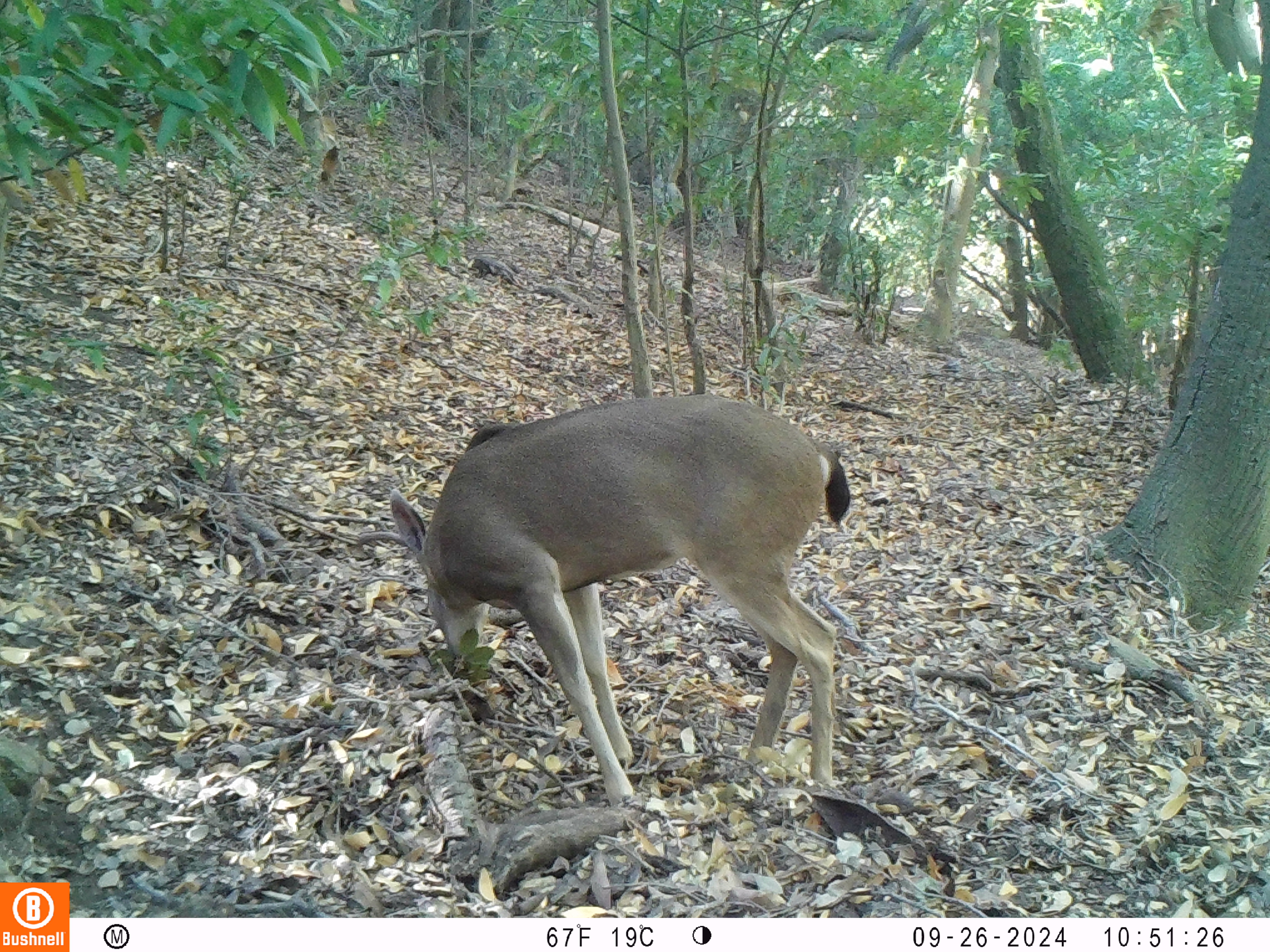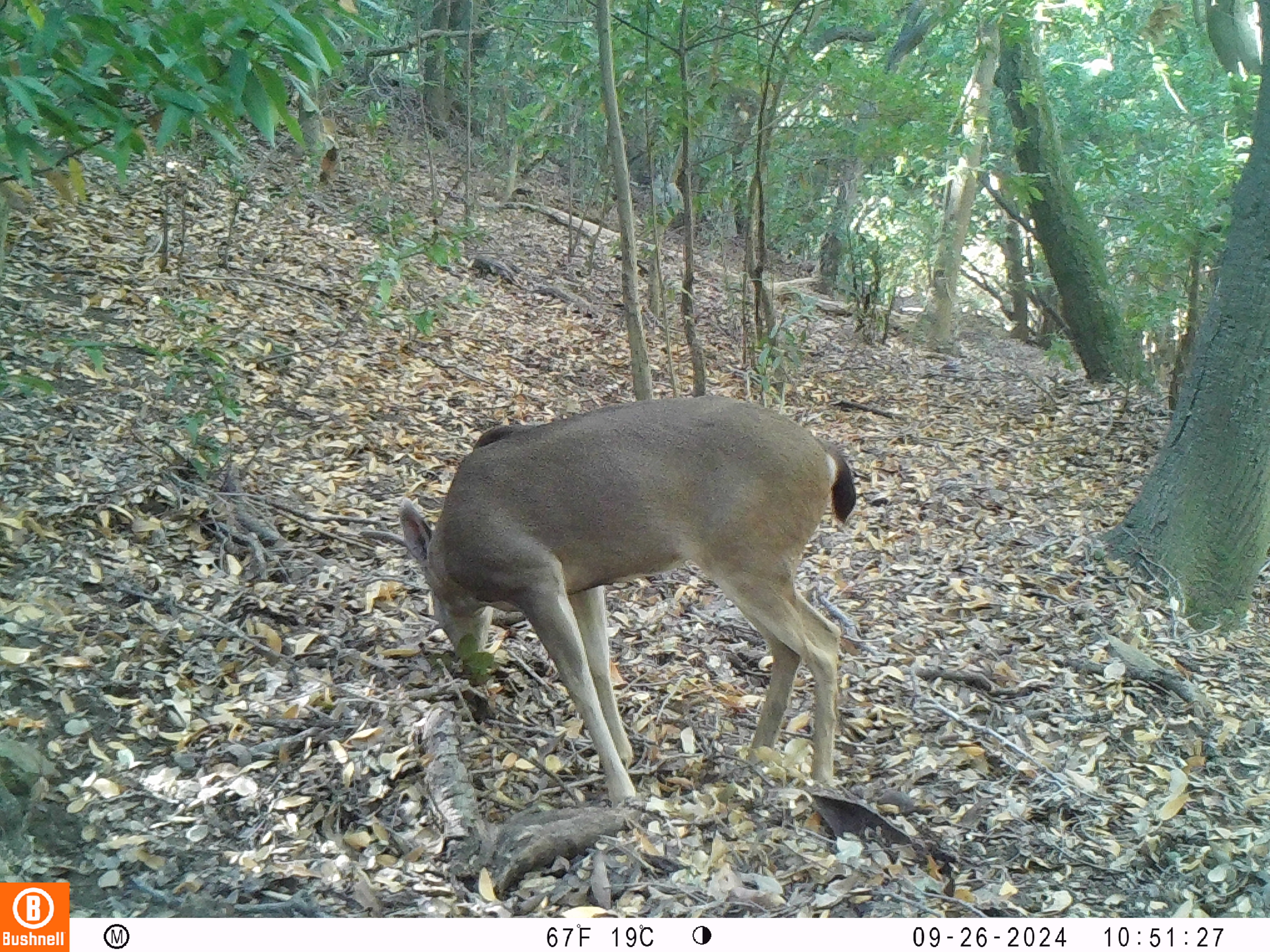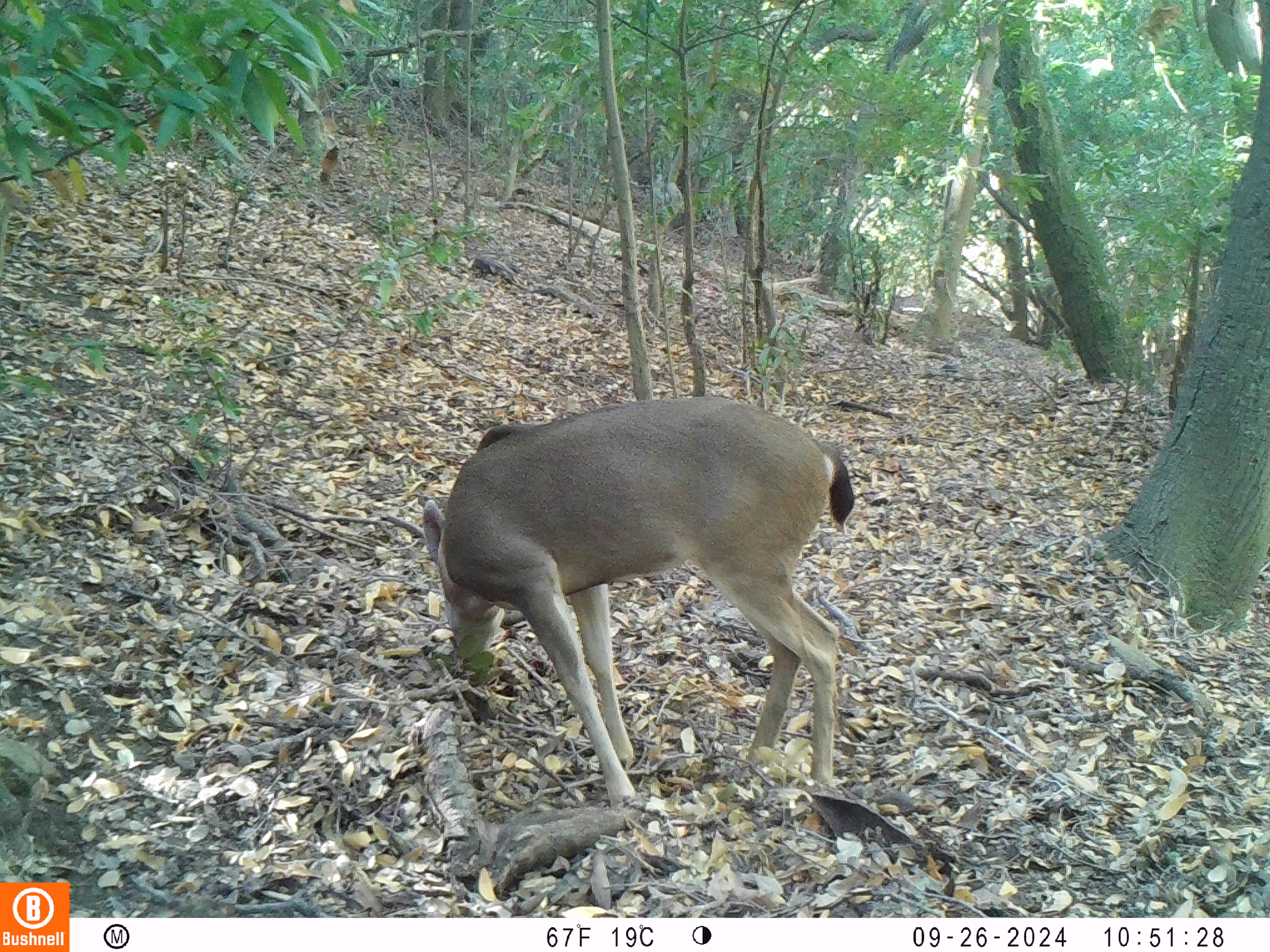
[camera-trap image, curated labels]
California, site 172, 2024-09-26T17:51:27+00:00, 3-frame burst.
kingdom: Animalia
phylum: Chordata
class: Mammalia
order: Artiodactyla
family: Cervidae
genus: Odocoileus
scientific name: Odocoileus hemionus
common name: mule deer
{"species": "mule deer (Odocoileus hemionus)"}